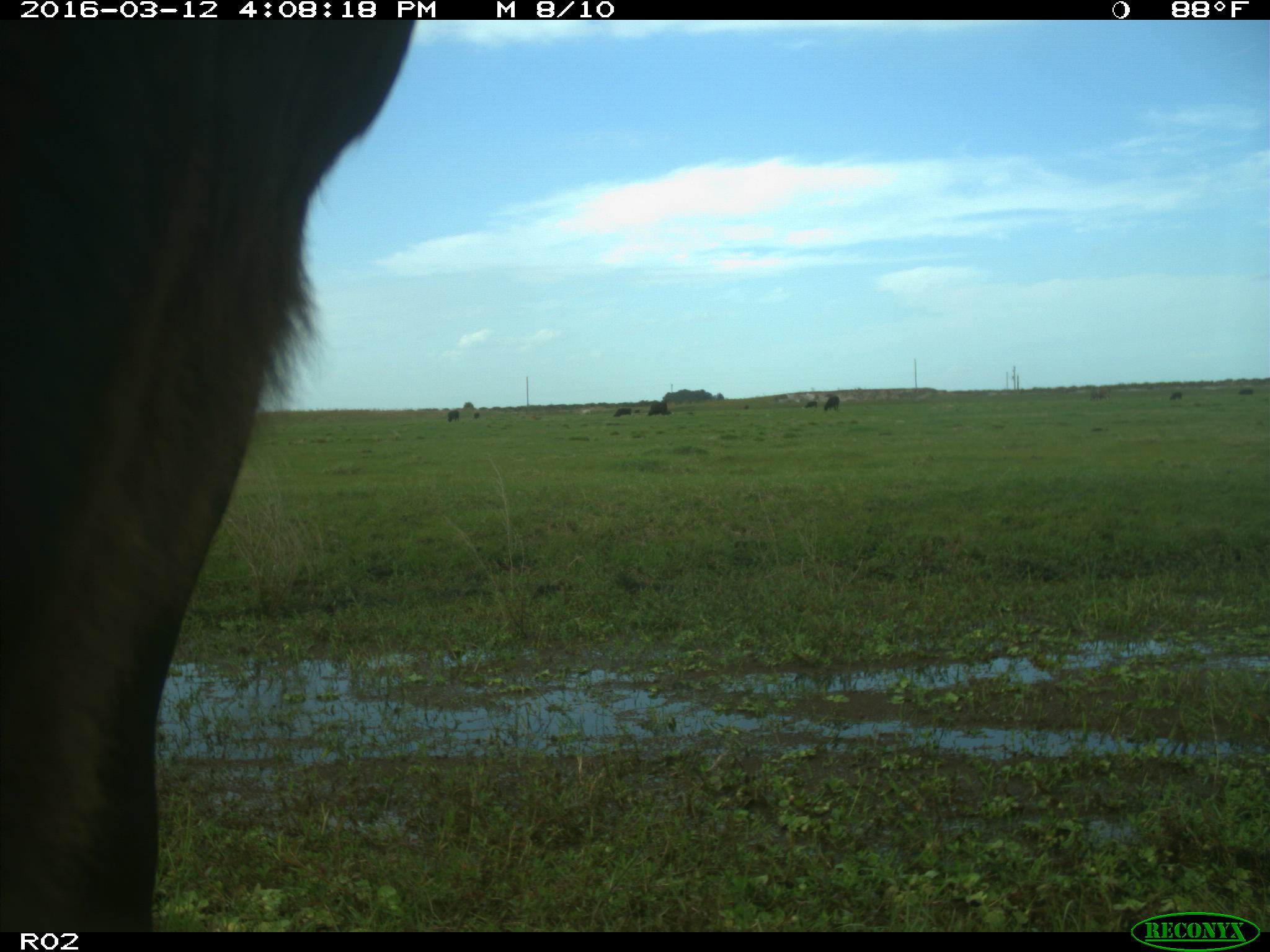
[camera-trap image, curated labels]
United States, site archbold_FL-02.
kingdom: Animalia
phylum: Chordata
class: Mammalia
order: Artiodactyla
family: Bovidae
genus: Bos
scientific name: Bos taurus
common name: domestic cow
Bos taurus (domestic cow).